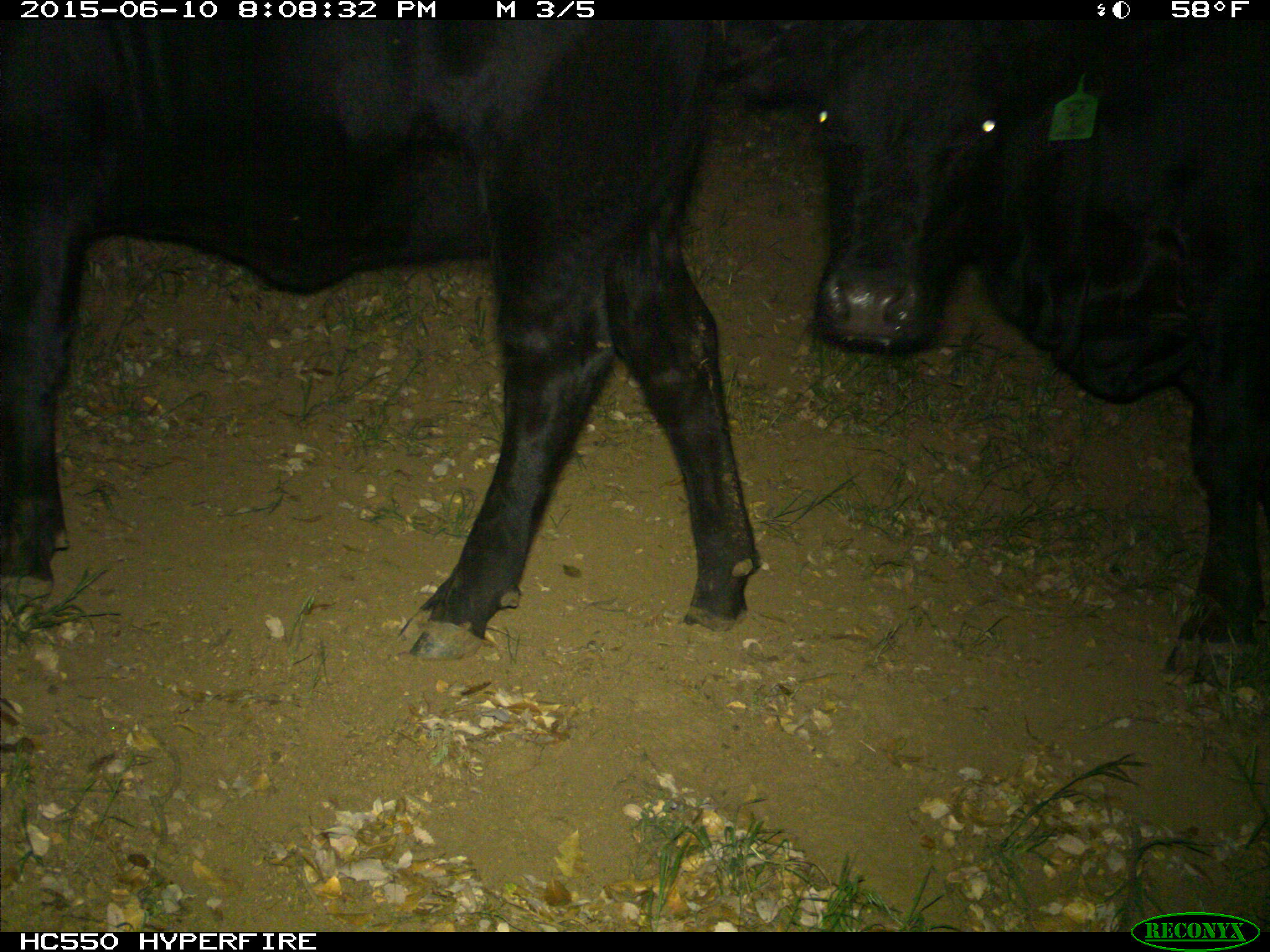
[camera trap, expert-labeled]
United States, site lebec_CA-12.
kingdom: Animalia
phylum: Chordata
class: Mammalia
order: Artiodactyla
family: Bovidae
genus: Bos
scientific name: Bos taurus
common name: domestic cow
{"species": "Bos taurus (domestic cow)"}